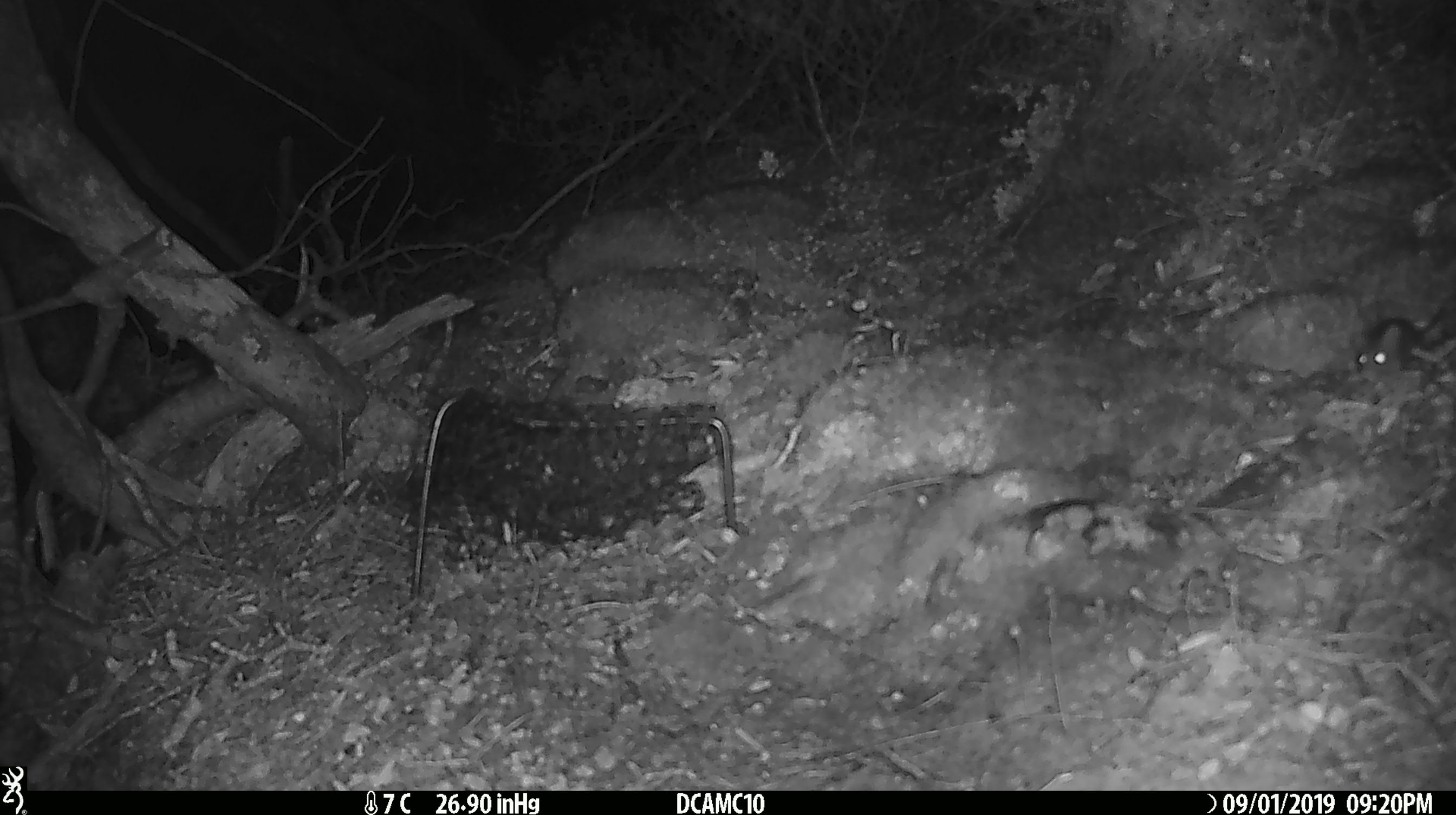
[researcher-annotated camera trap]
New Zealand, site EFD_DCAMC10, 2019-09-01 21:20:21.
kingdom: Animalia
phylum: Chordata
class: Mammalia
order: Rodentia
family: Muridae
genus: Mus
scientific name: Mus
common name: mouse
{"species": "mouse (Mus)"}